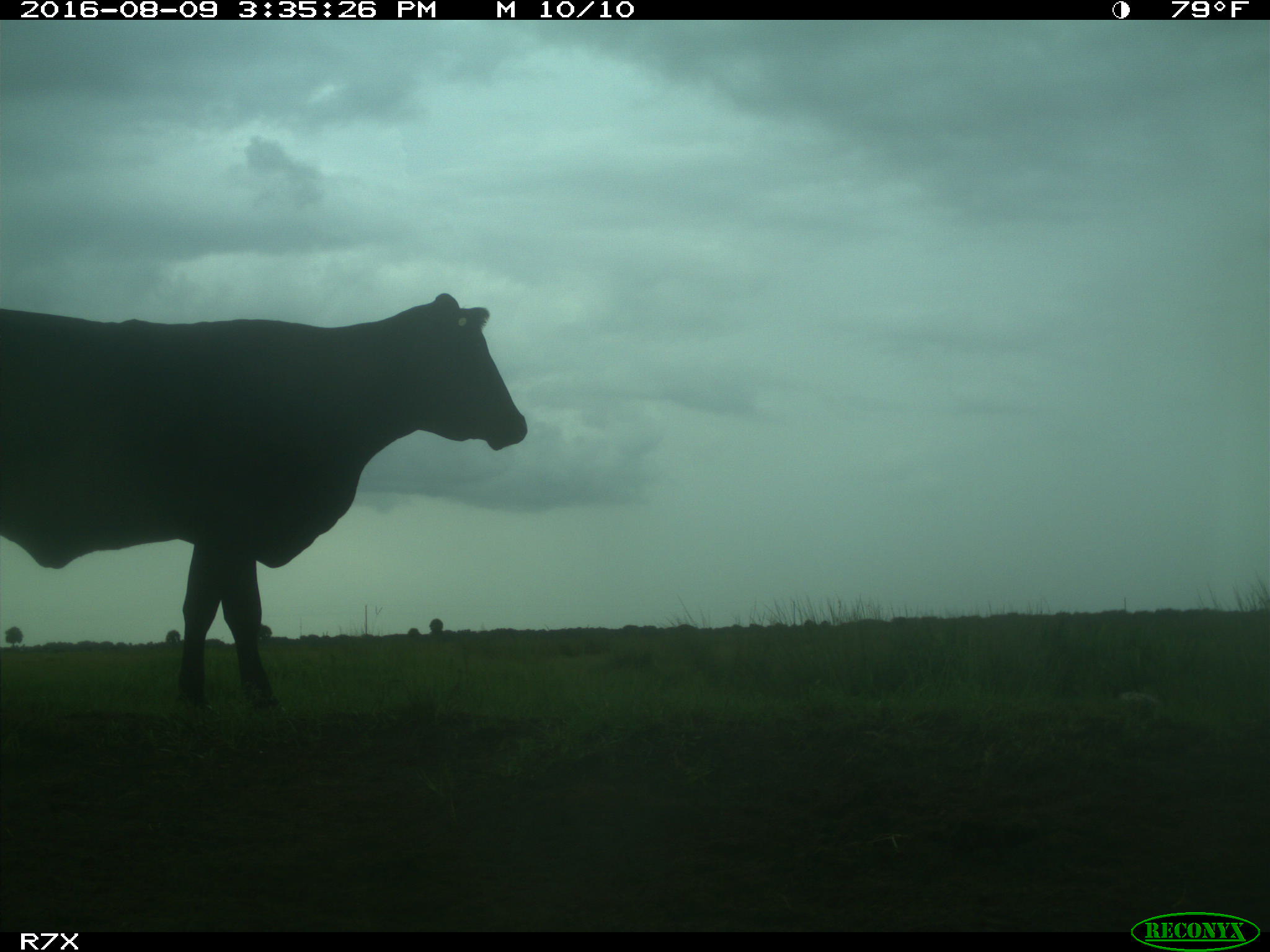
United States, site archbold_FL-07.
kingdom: Animalia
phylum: Chordata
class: Mammalia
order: Artiodactyla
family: Bovidae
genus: Bos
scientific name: Bos taurus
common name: domestic cow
Bos taurus (domestic cow).